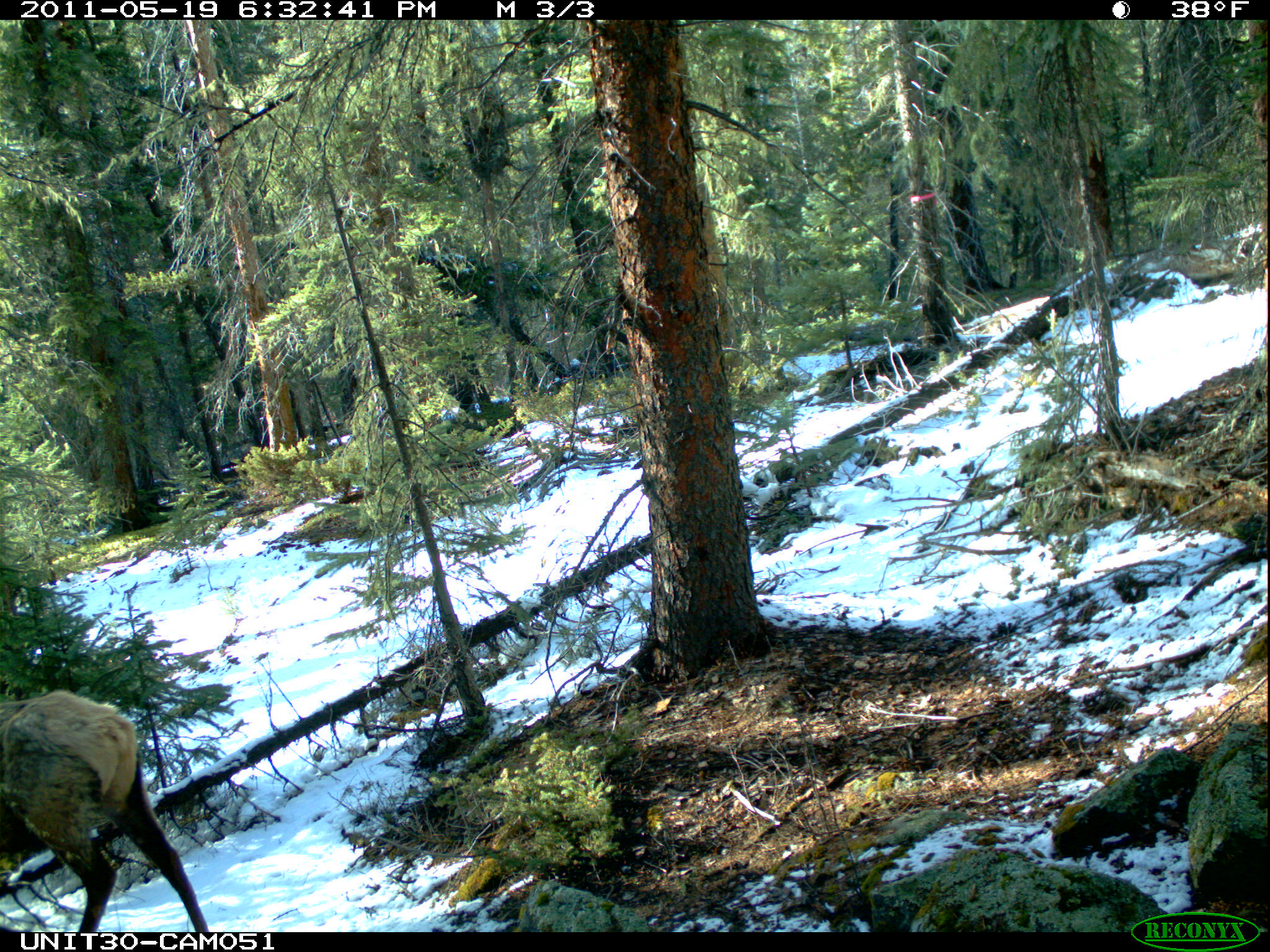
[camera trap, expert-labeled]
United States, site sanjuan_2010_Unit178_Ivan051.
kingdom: Animalia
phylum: Chordata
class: Mammalia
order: Artiodactyla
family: Cervidae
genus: Cervus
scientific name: Cervus elaphus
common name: red deer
Cervus elaphus (red deer).